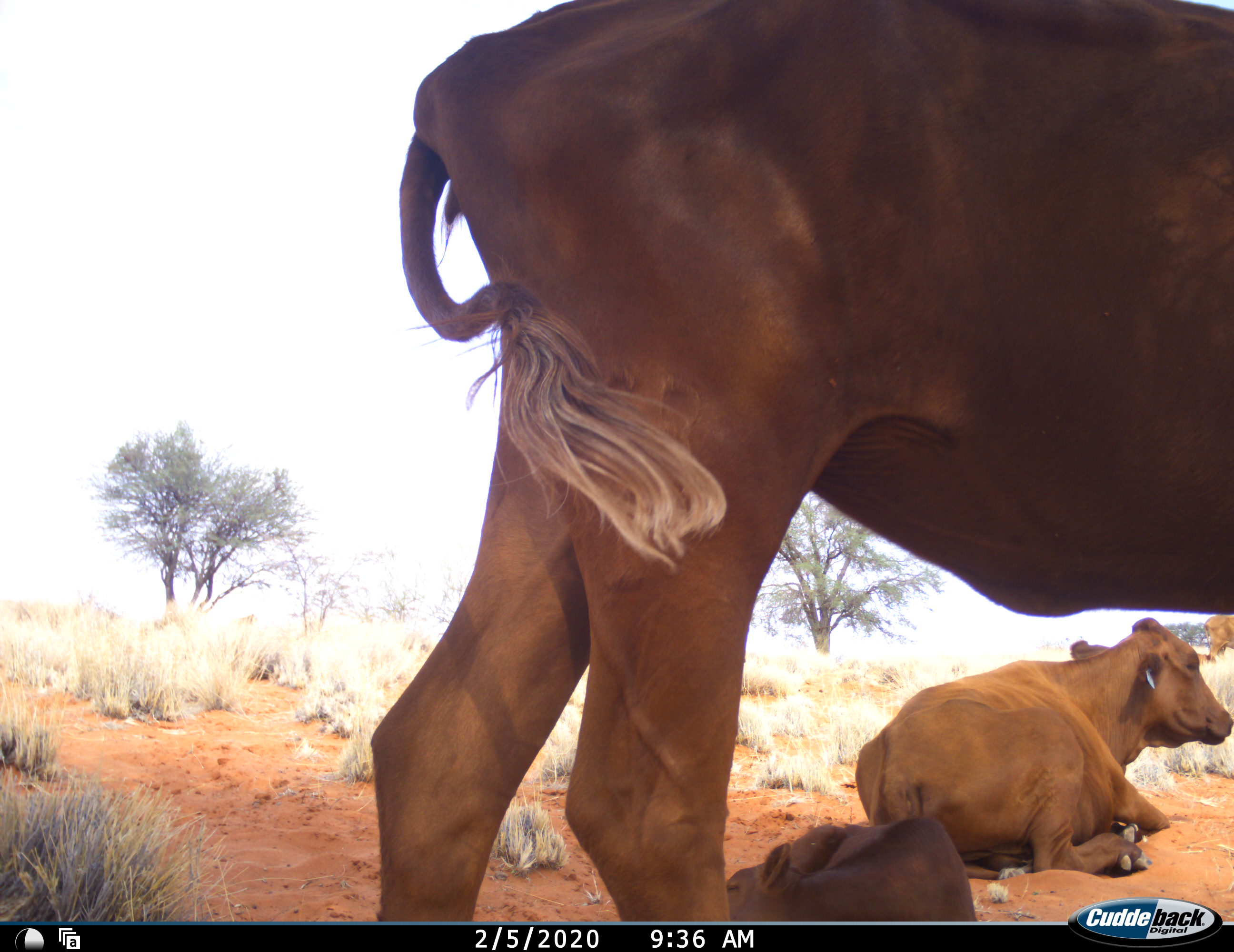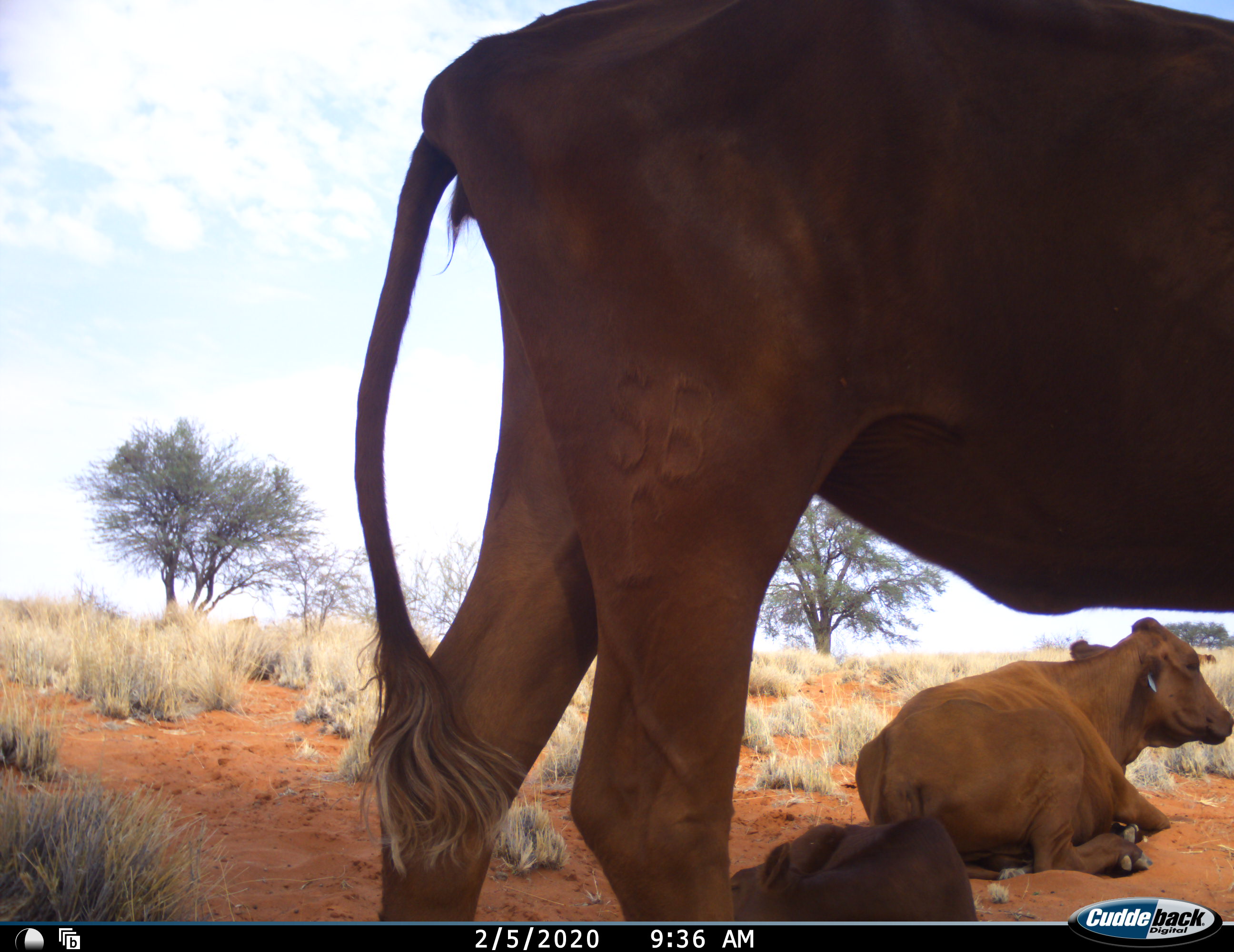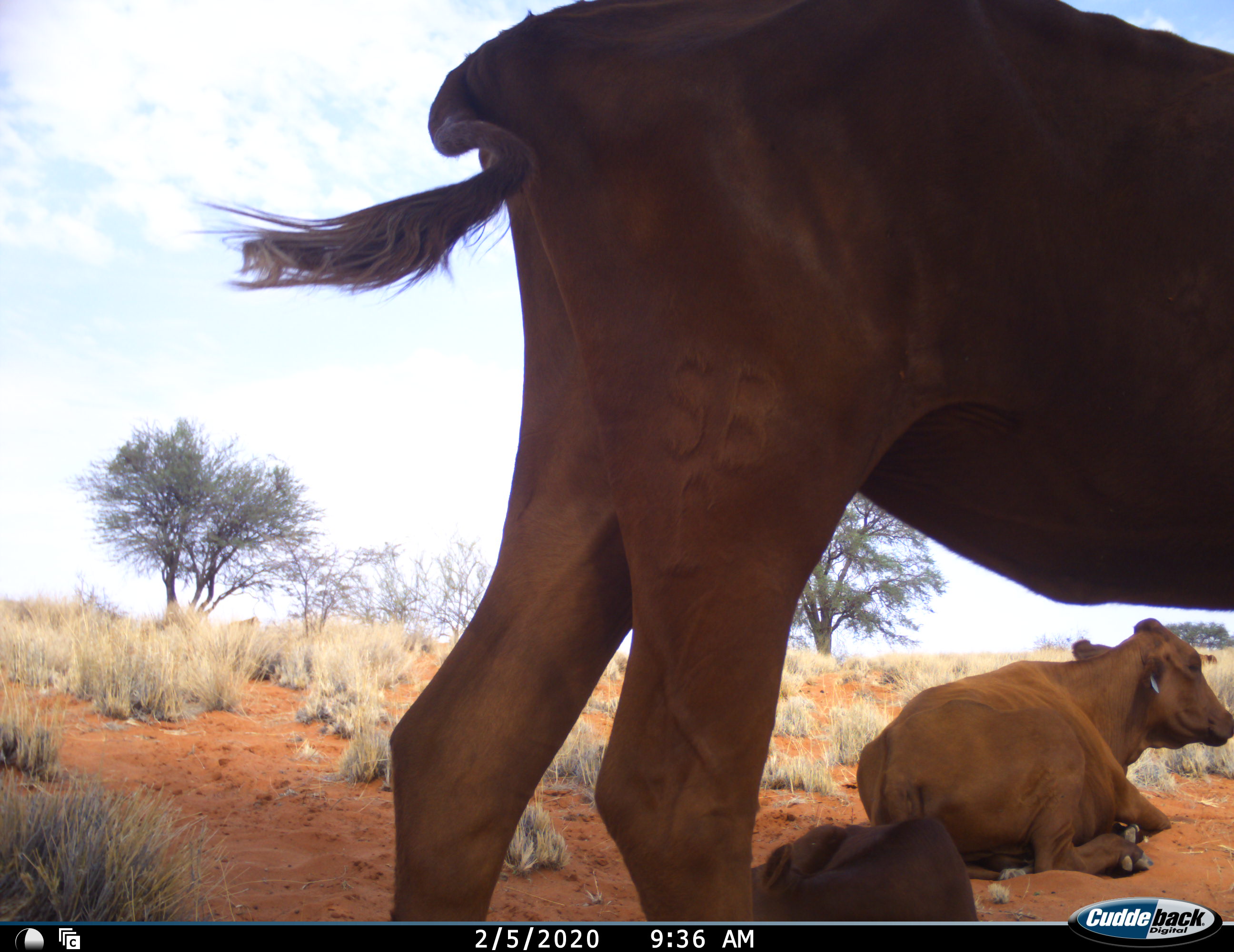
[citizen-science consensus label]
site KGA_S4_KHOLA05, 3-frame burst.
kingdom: Animalia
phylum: Chordata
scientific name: Vertebrata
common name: domestic animal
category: domesticanimal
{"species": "domesticanimal (domestic animal) (Vertebrata)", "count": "3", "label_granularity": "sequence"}